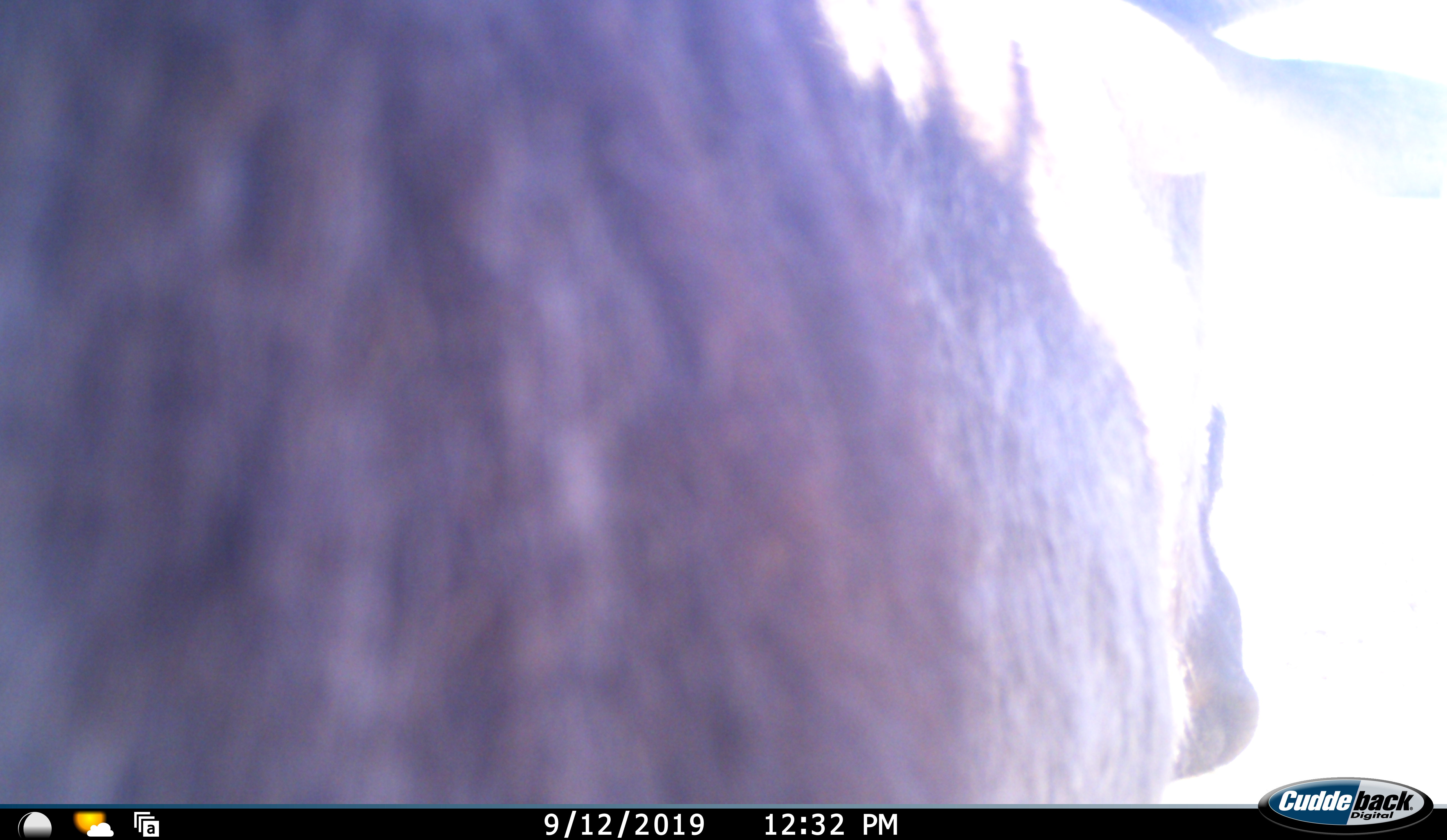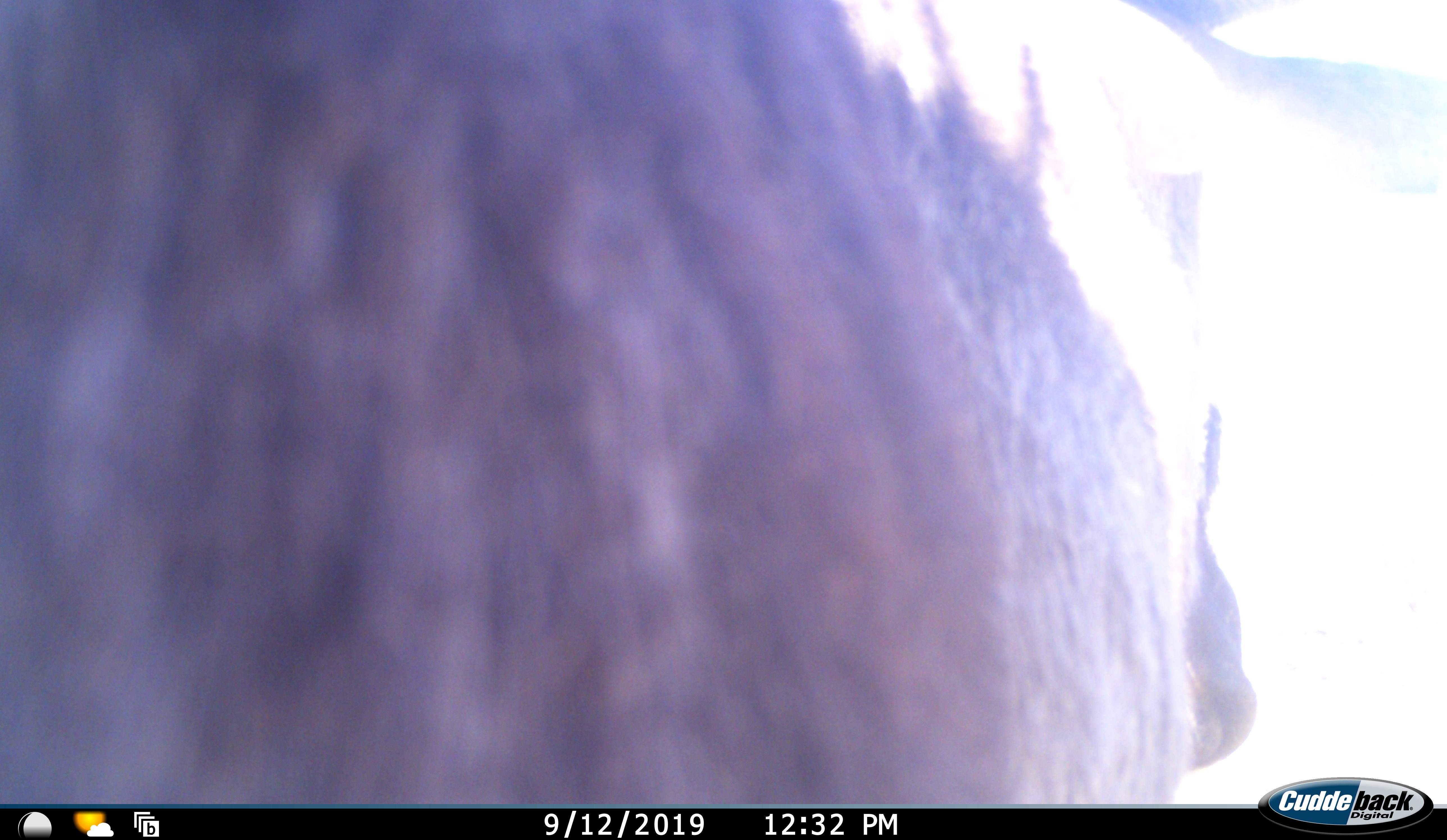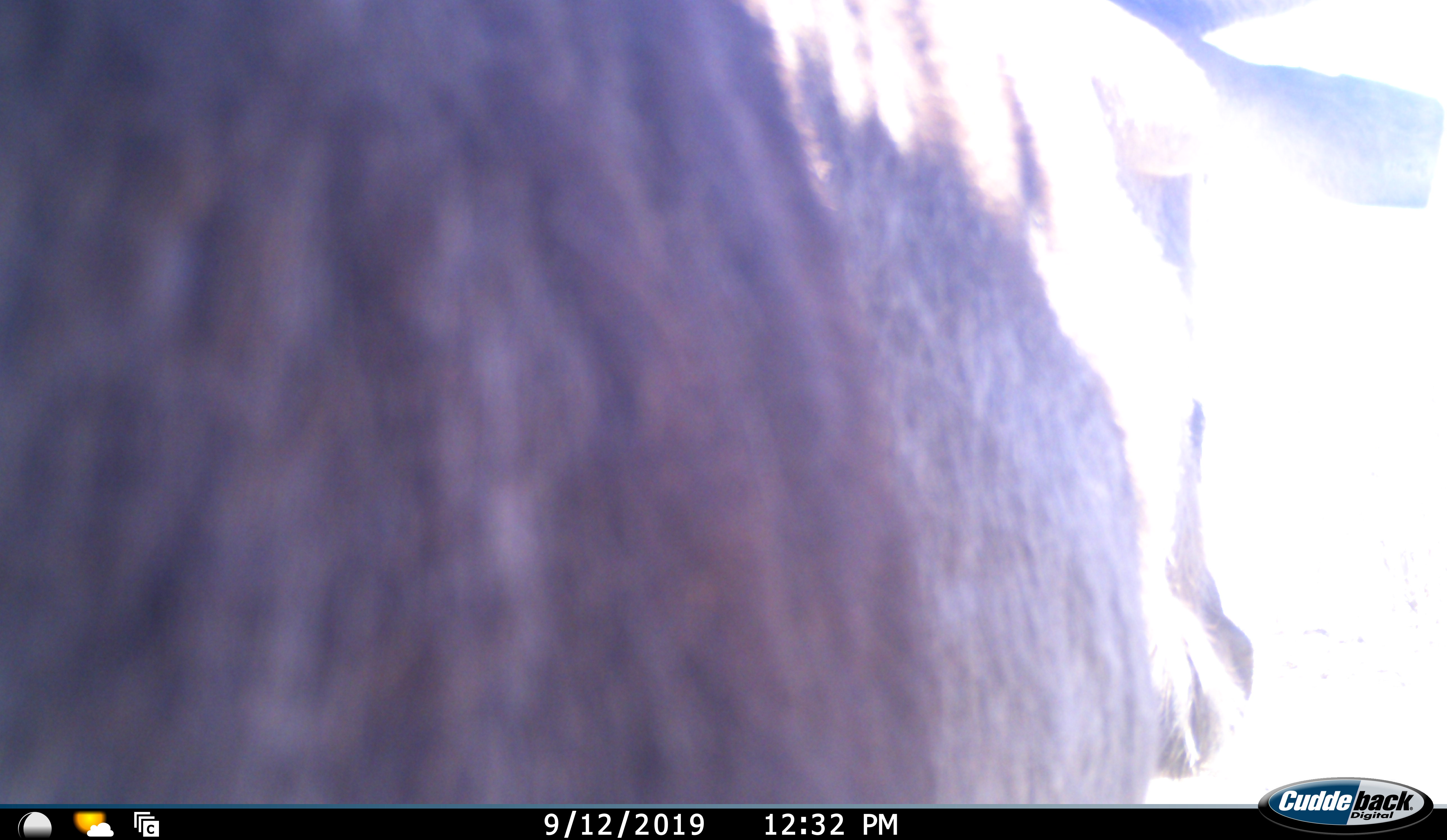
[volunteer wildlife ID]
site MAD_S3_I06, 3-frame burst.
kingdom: Animalia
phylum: Chordata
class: Mammalia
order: Artiodactyla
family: Bovidae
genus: Connochaetes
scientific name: Connochaetes taurinus taurinus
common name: blue wildebeest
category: wildebeestblue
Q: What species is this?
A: Wildebeestblue (blue wildebeest) (Connochaetes taurinus taurinus).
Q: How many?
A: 1.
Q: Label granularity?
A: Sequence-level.